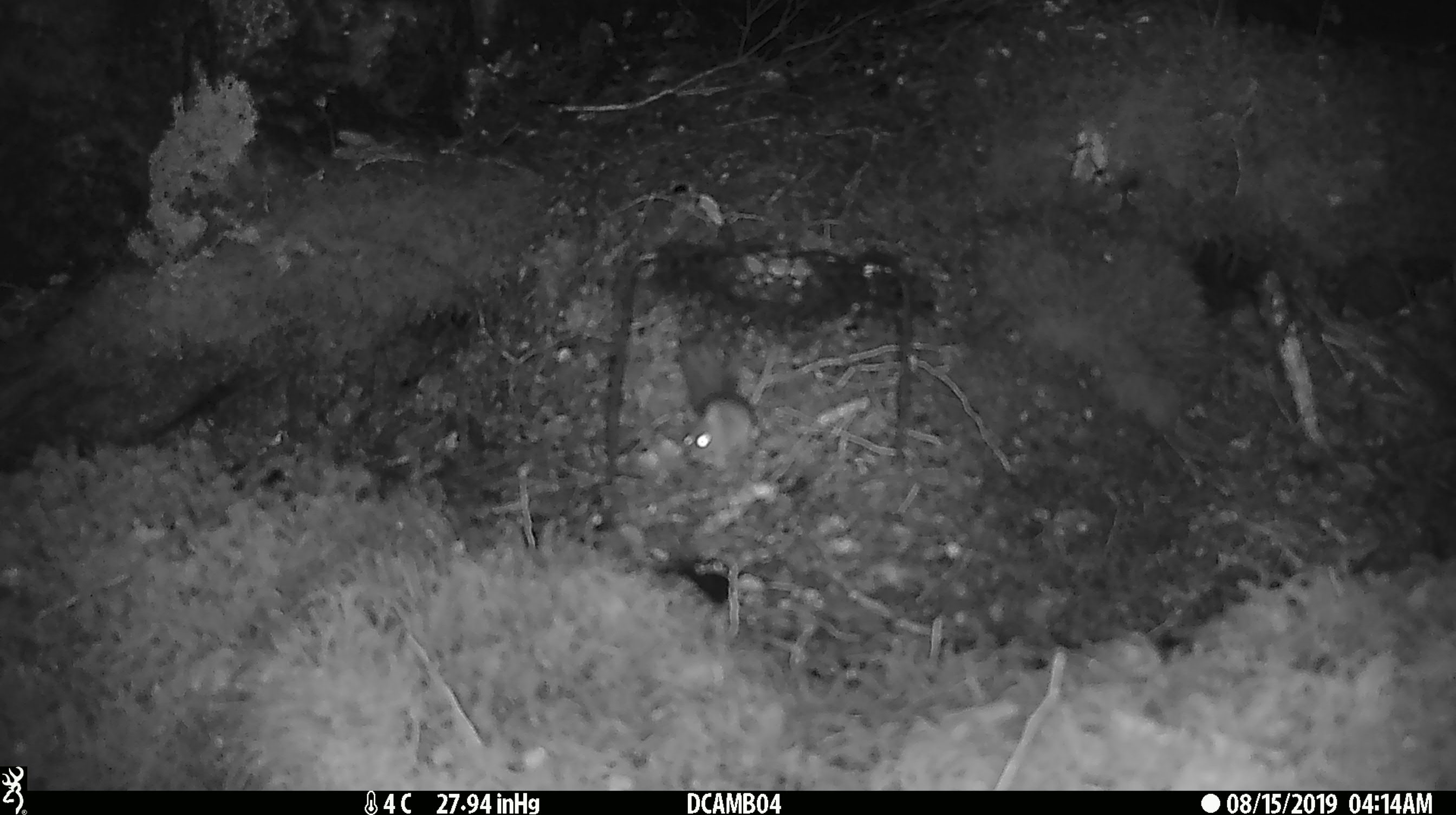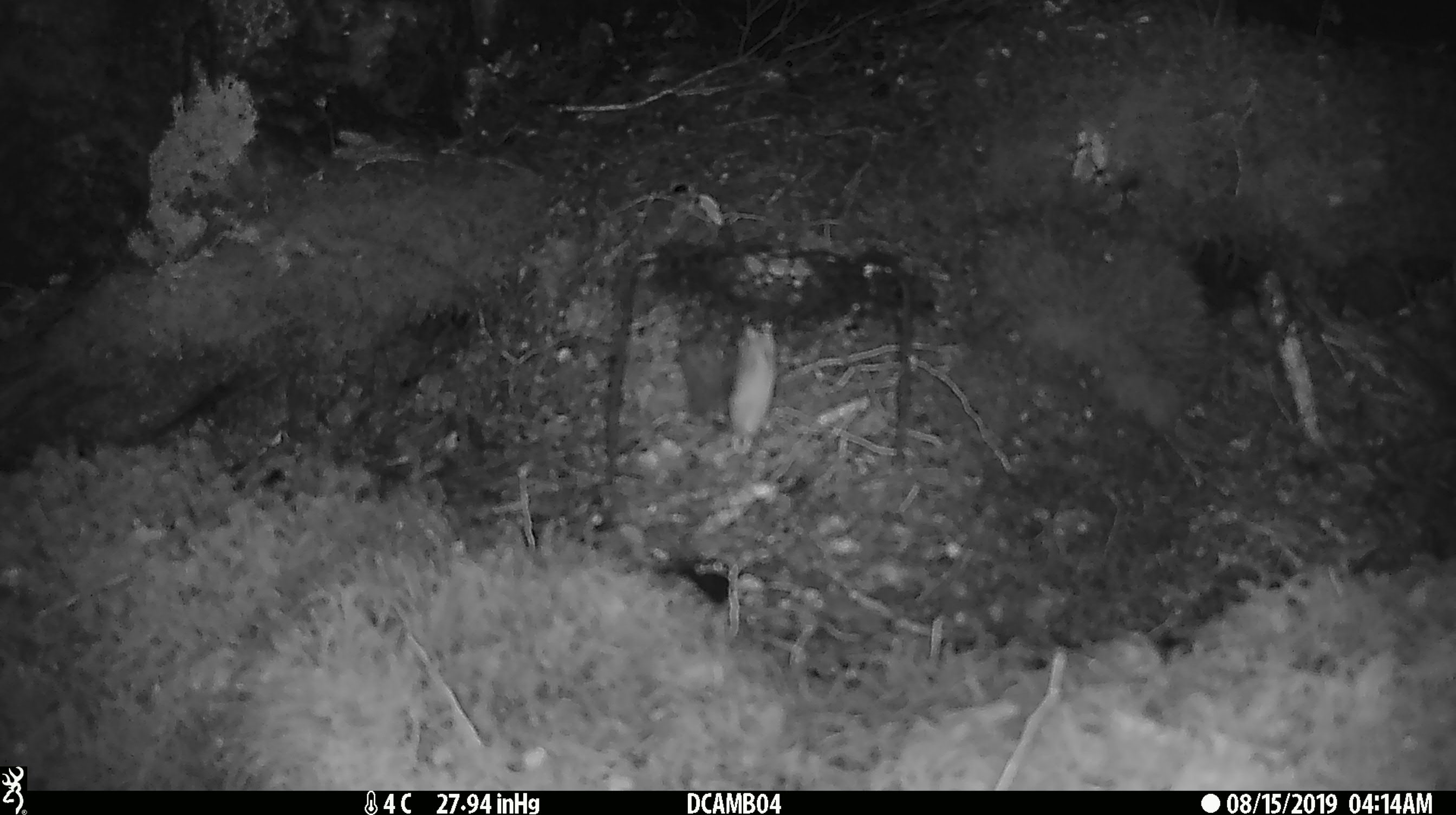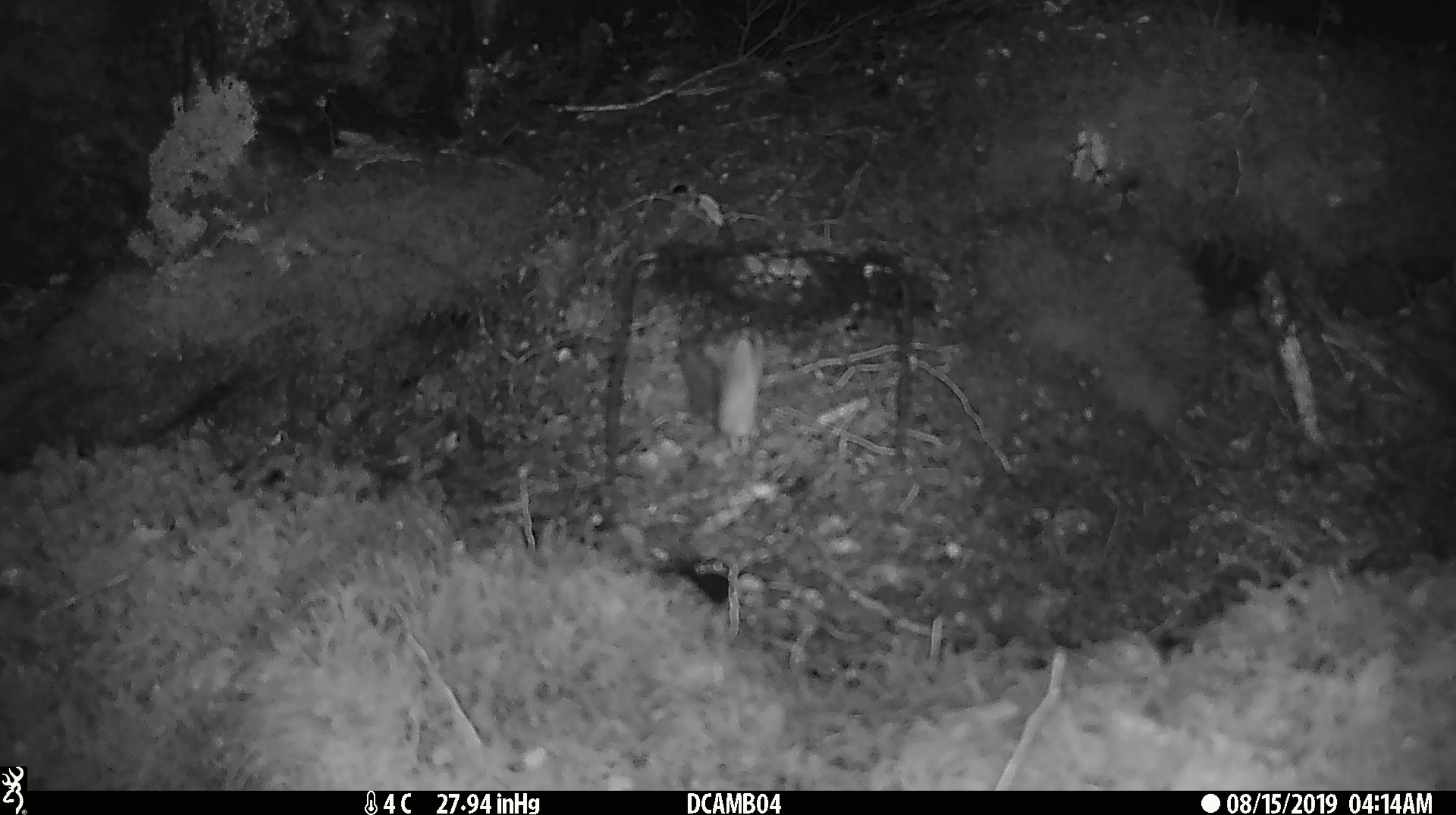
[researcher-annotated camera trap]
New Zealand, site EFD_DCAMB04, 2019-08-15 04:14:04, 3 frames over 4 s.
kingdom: Animalia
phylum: Chordata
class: Mammalia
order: Rodentia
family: Muridae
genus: Mus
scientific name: Mus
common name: mouse